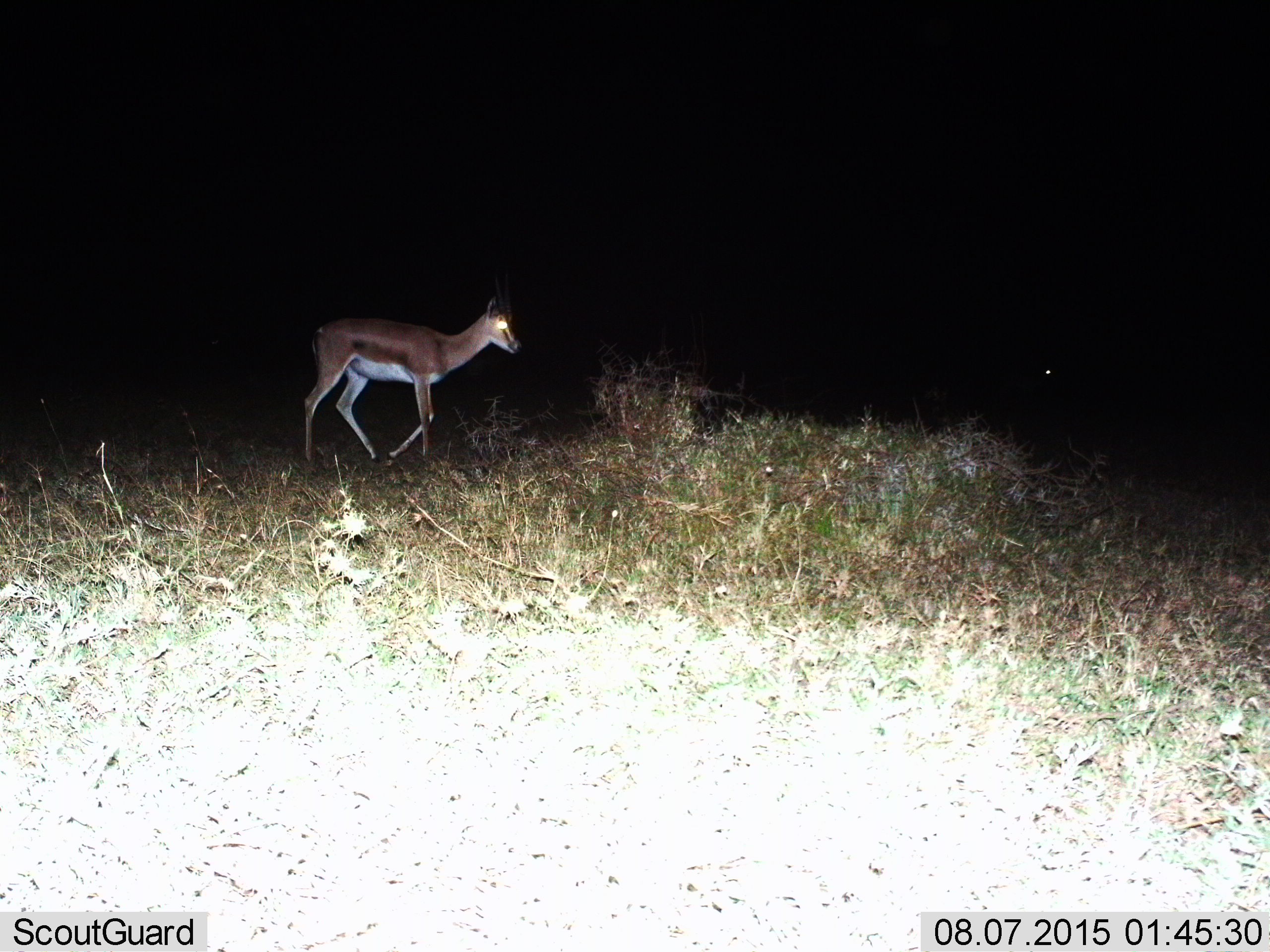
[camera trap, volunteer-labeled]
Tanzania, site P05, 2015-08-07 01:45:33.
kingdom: Animalia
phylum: Chordata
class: Mammalia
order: Artiodactyla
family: Bovidae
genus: Nanger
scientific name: Nanger granti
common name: grant's gazelle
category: gazellegrants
Gazellegrants (grant's gazelle) (Nanger granti), count 1. Behavior (volunteer vote fractions): standing 33%, resting 0%, moving 83%, interacting 0%. Young present (vote fraction): 0%. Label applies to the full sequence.